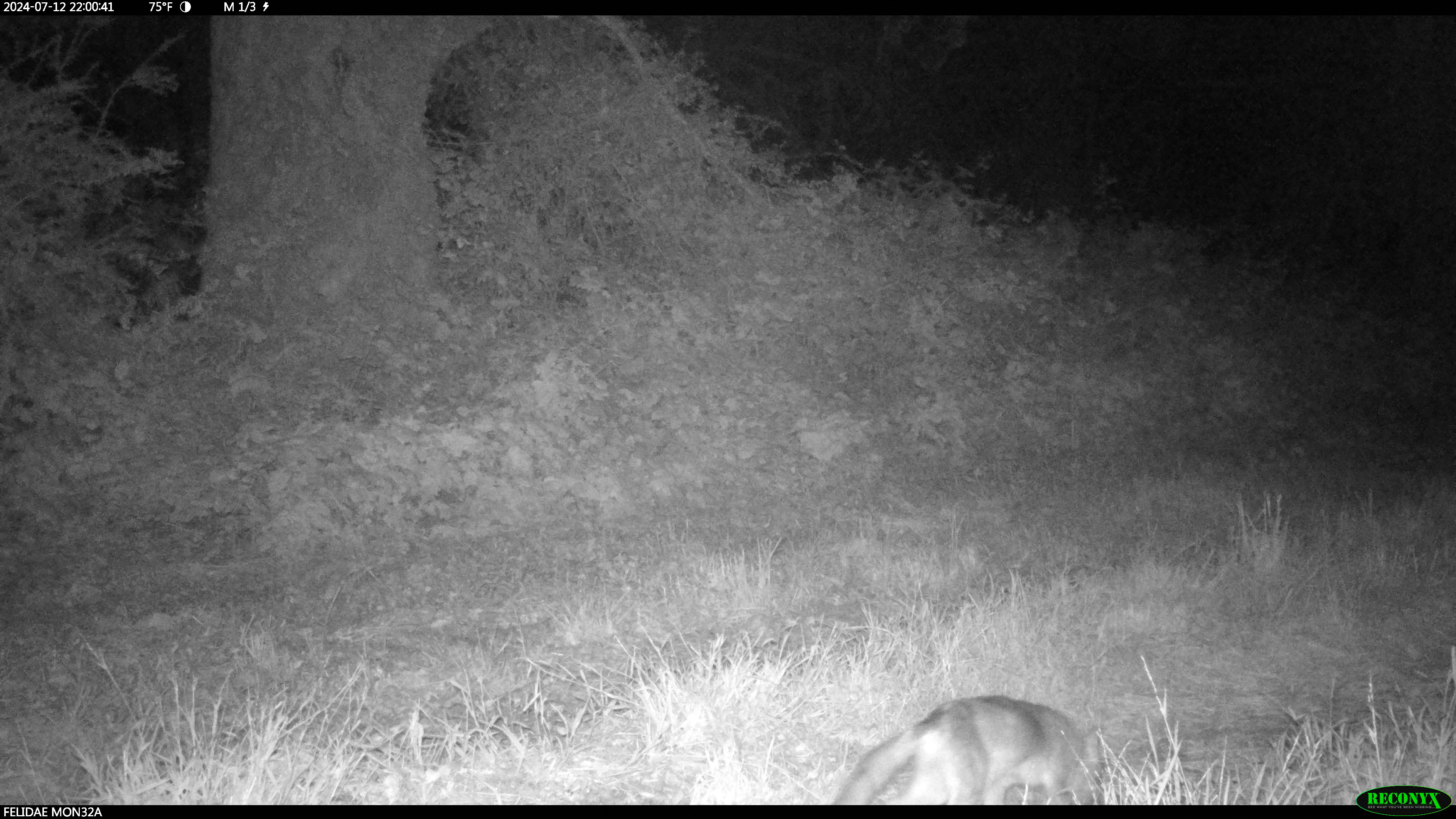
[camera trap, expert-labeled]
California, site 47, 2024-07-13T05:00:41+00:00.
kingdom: Animalia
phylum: Chordata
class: Mammalia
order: Carnivora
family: Canidae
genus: Urocyon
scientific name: Urocyon cinereoargenteus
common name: gray fox